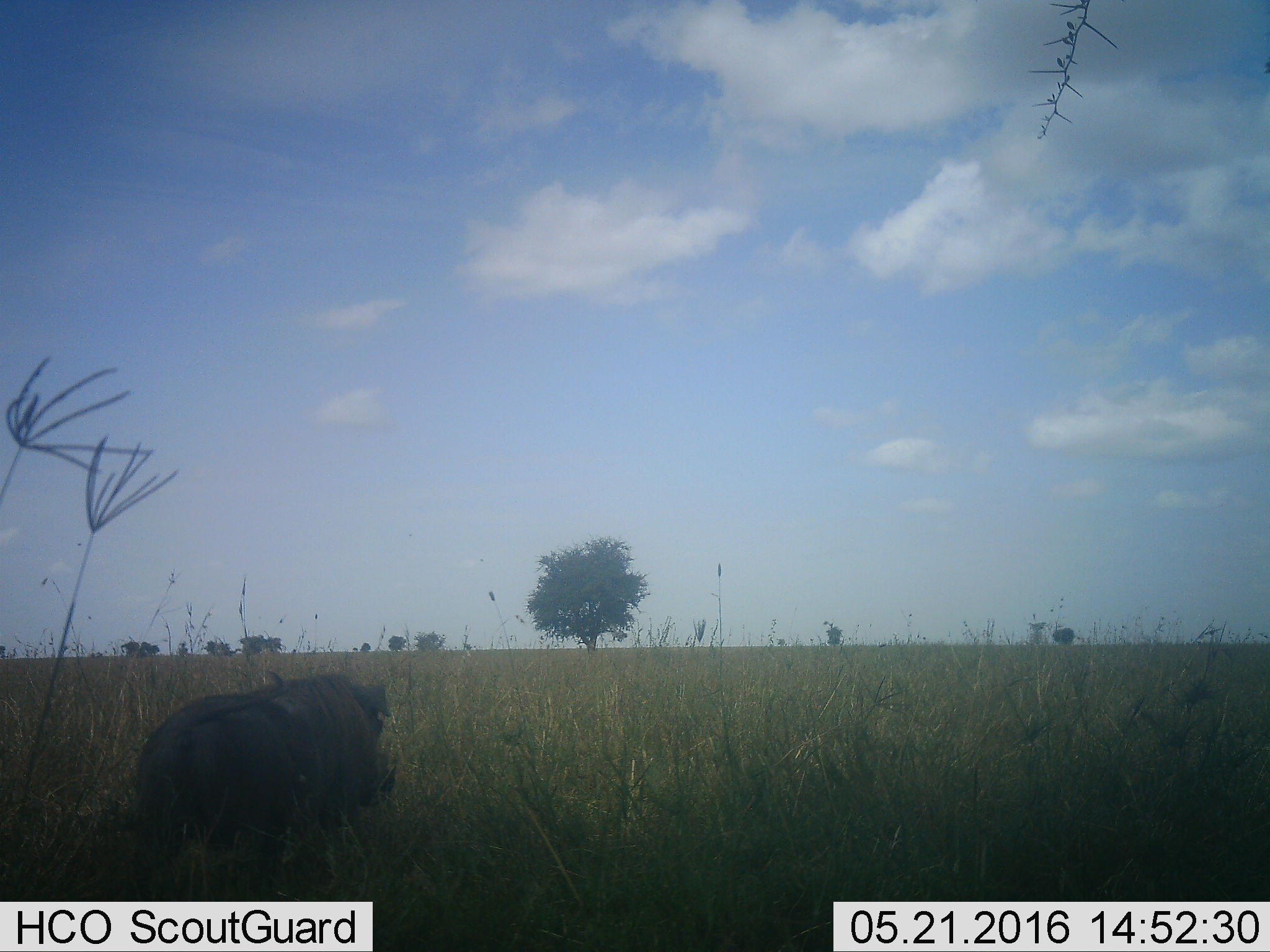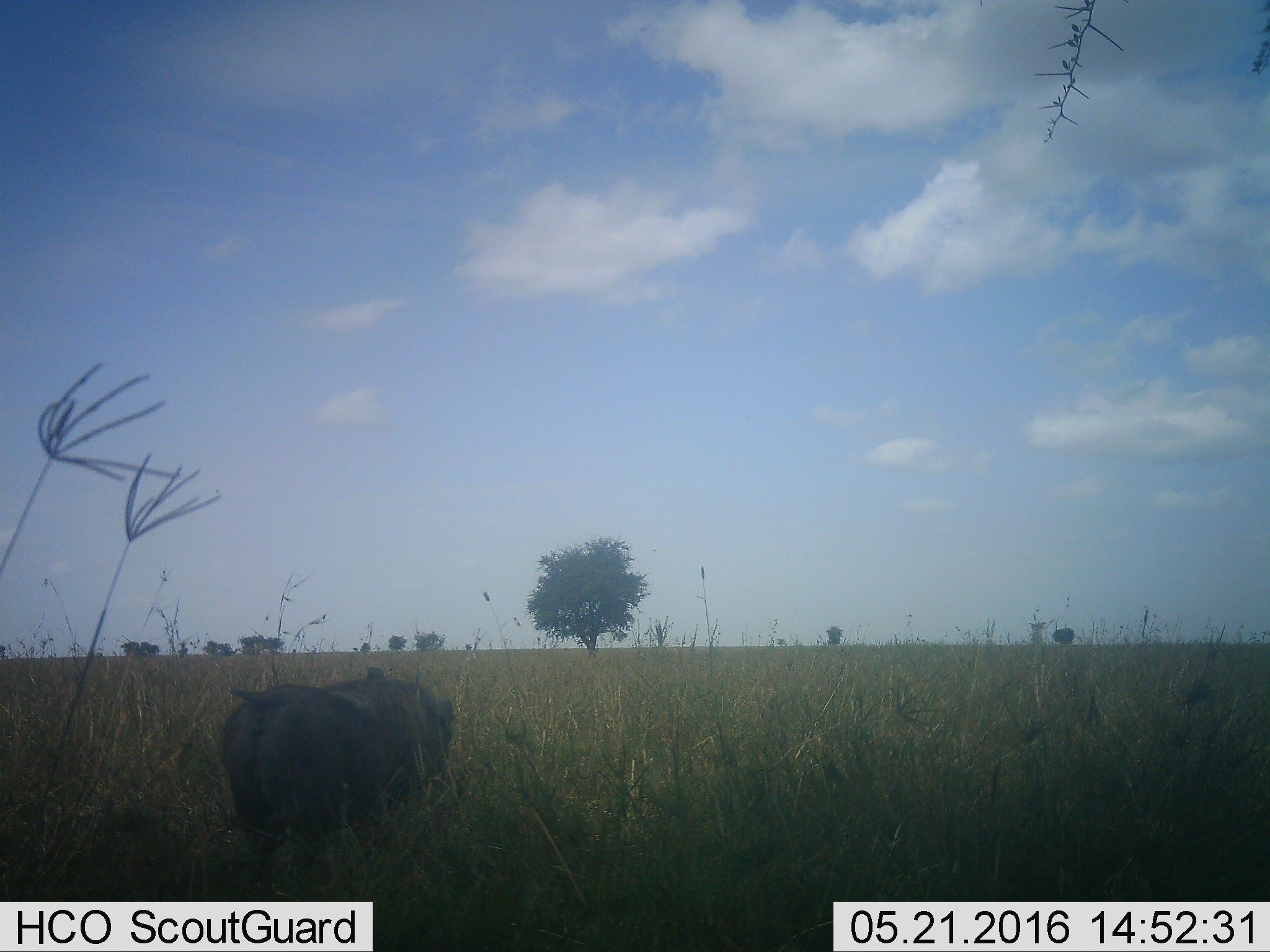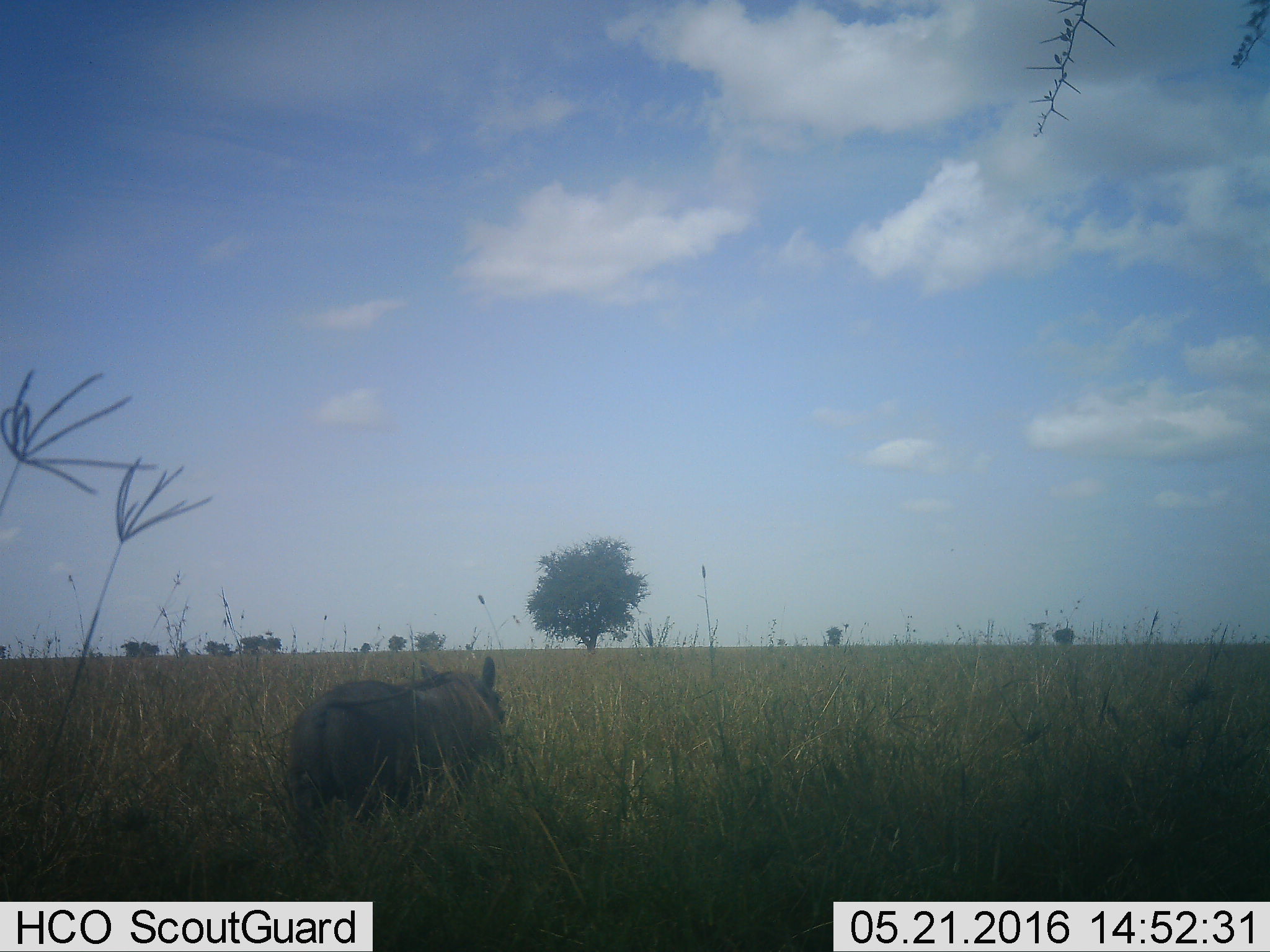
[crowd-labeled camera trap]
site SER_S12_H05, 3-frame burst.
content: unidentified animal